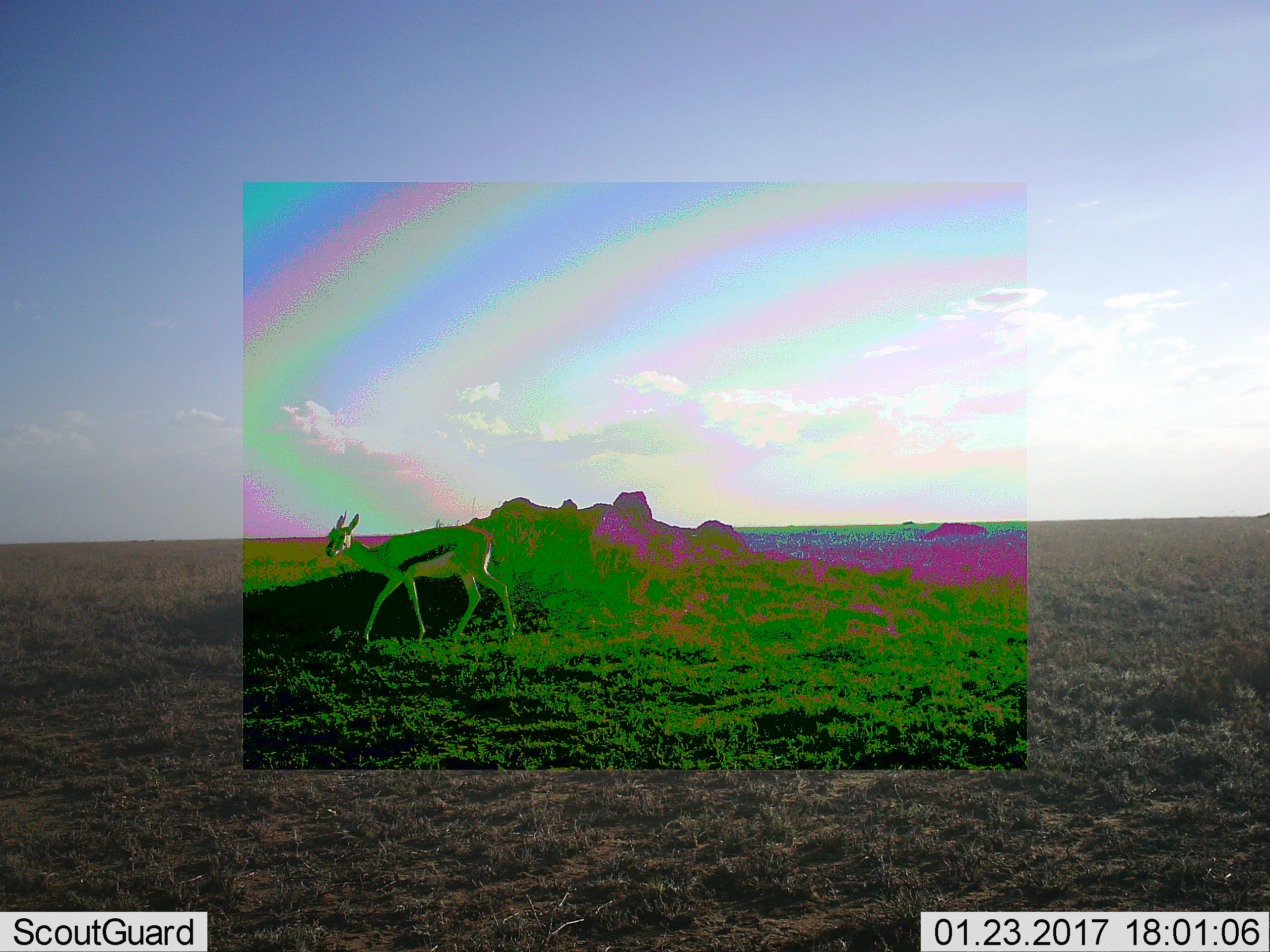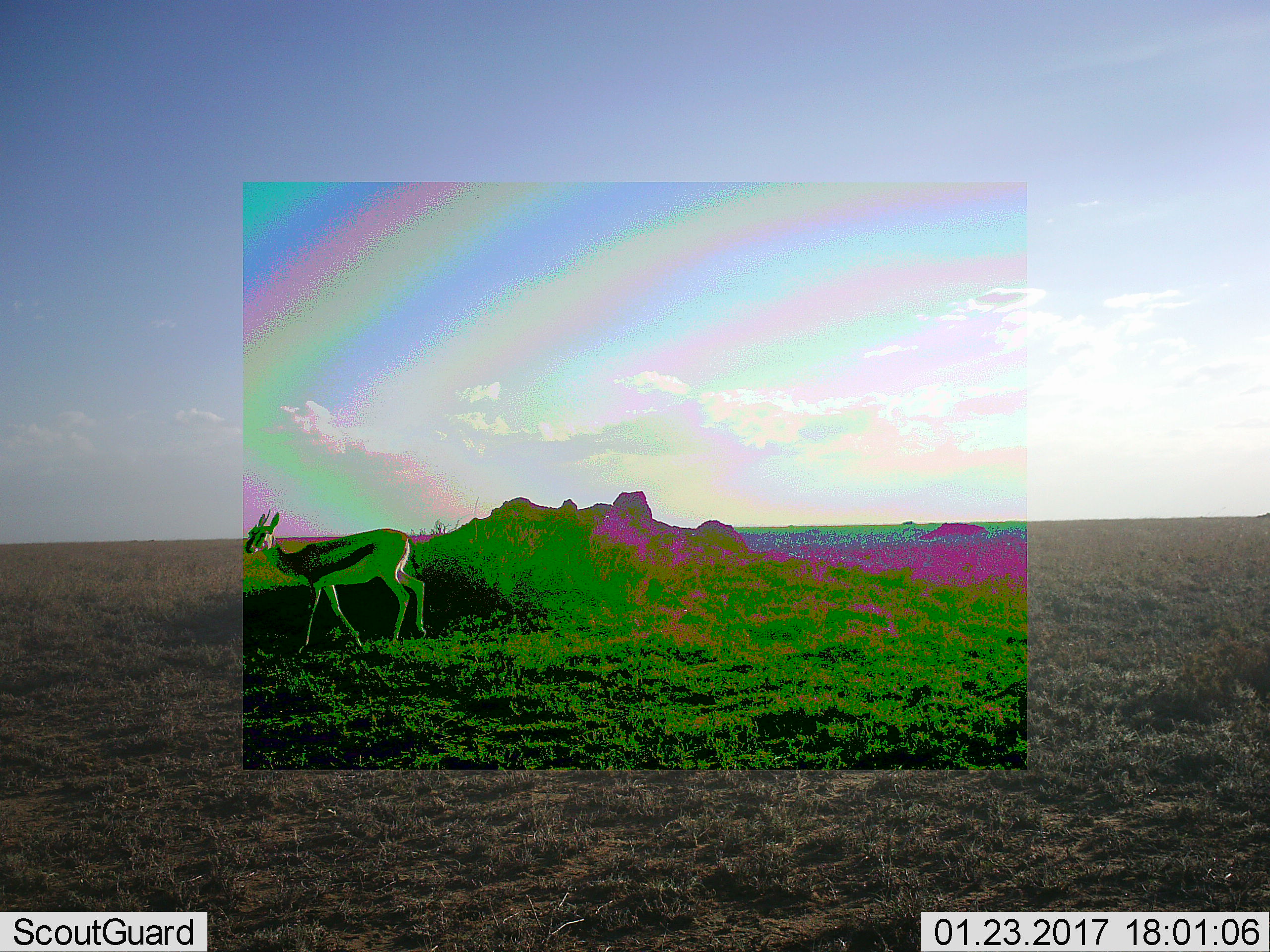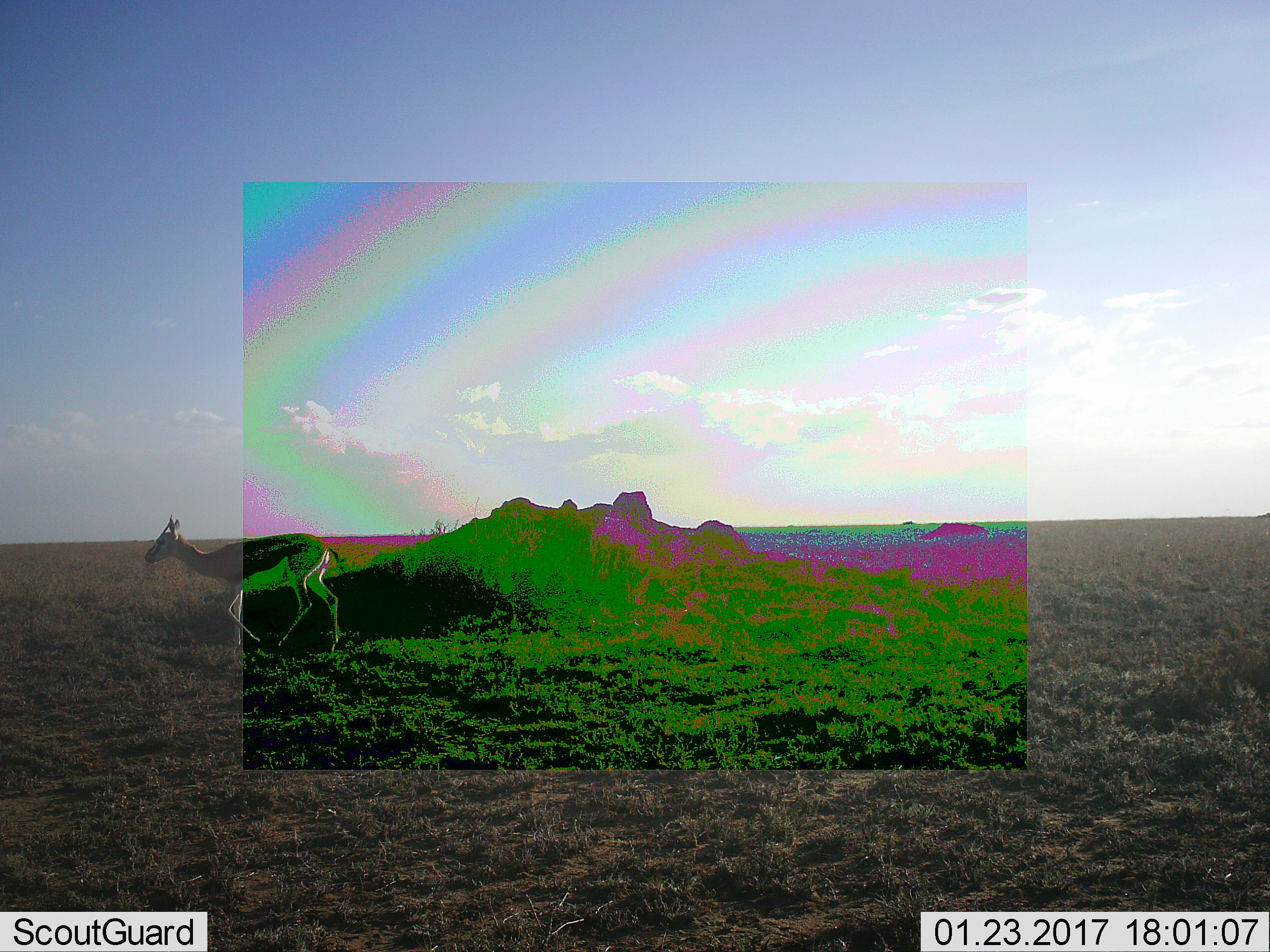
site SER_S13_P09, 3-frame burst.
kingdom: Animalia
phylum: Chordata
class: Mammalia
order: Artiodactyla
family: Bovidae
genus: Eudorcas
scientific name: Eudorcas thomsonii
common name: thomson's gazelle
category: gazellethomsons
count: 1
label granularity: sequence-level